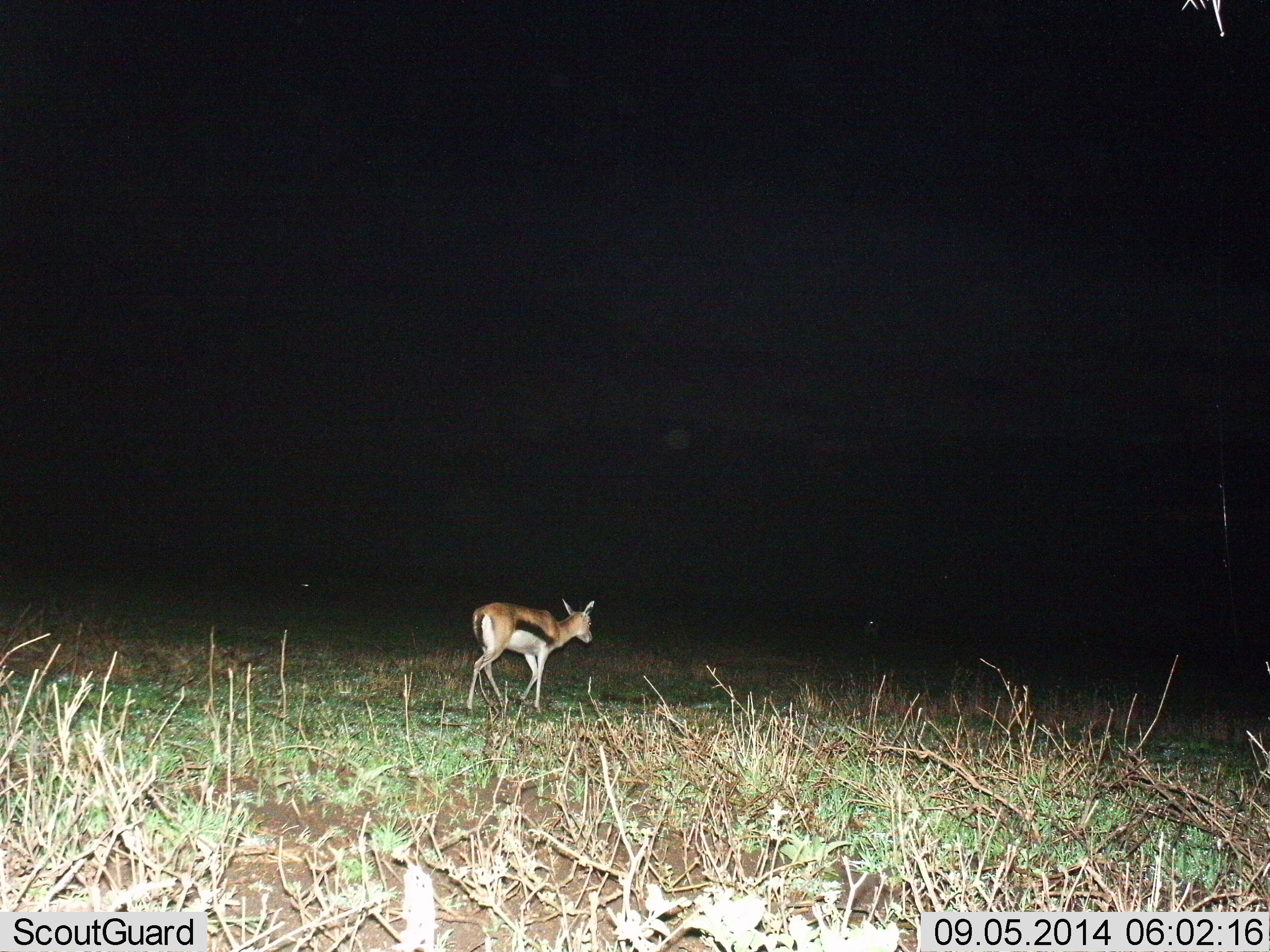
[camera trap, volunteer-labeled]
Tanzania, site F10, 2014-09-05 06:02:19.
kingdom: Animalia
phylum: Chordata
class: Mammalia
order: Artiodactyla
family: Bovidae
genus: Eudorcas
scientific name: Eudorcas thomsonii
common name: thomson's gazelle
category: gazellethomsons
Gazellethomsons (thomson's gazelle) (Eudorcas thomsonii), count 1. Behavior (volunteer vote fractions): standing 0%, resting 0%, moving 100%, interacting 0%. Young present (vote fraction): 0%. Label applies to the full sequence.